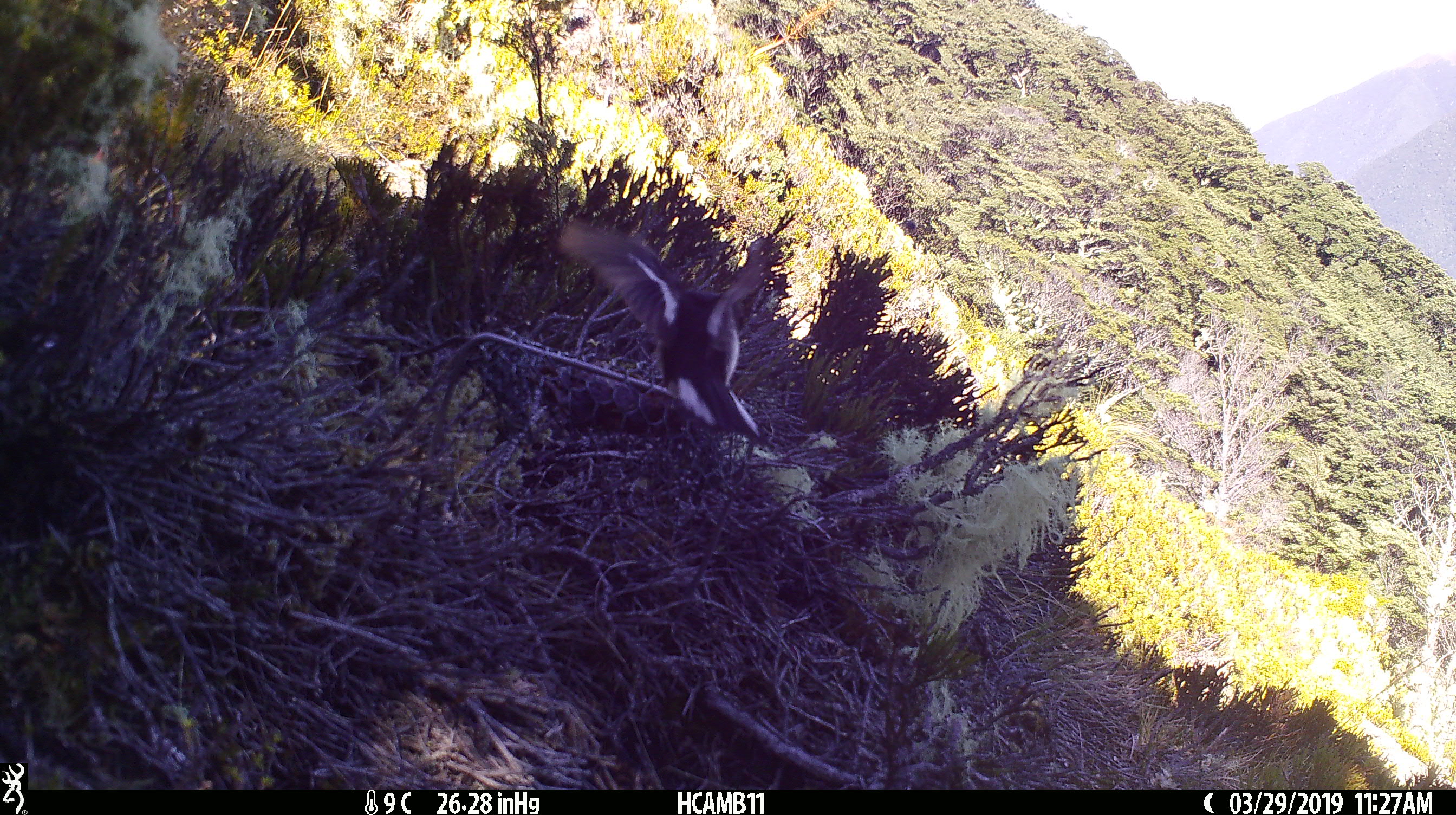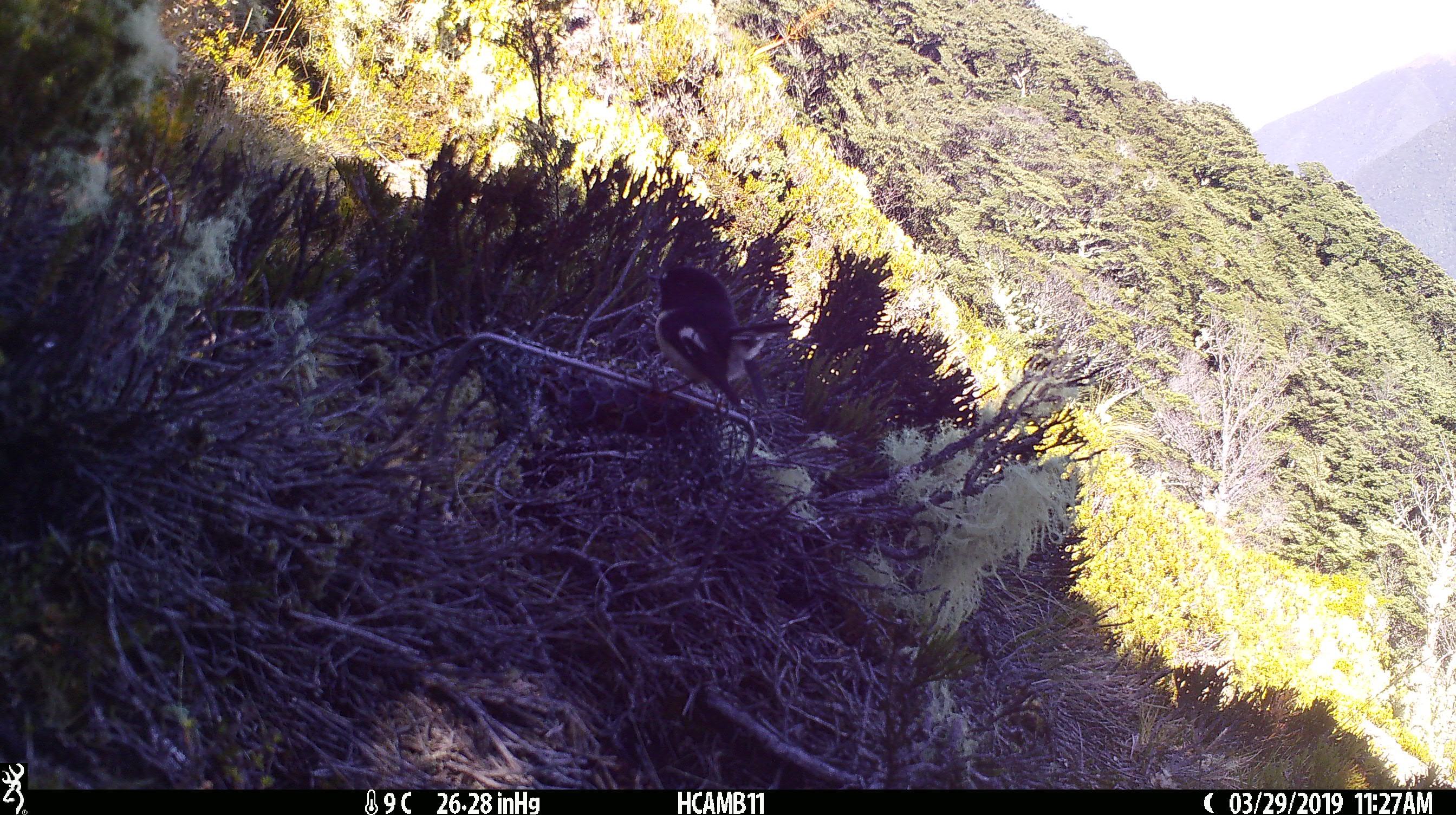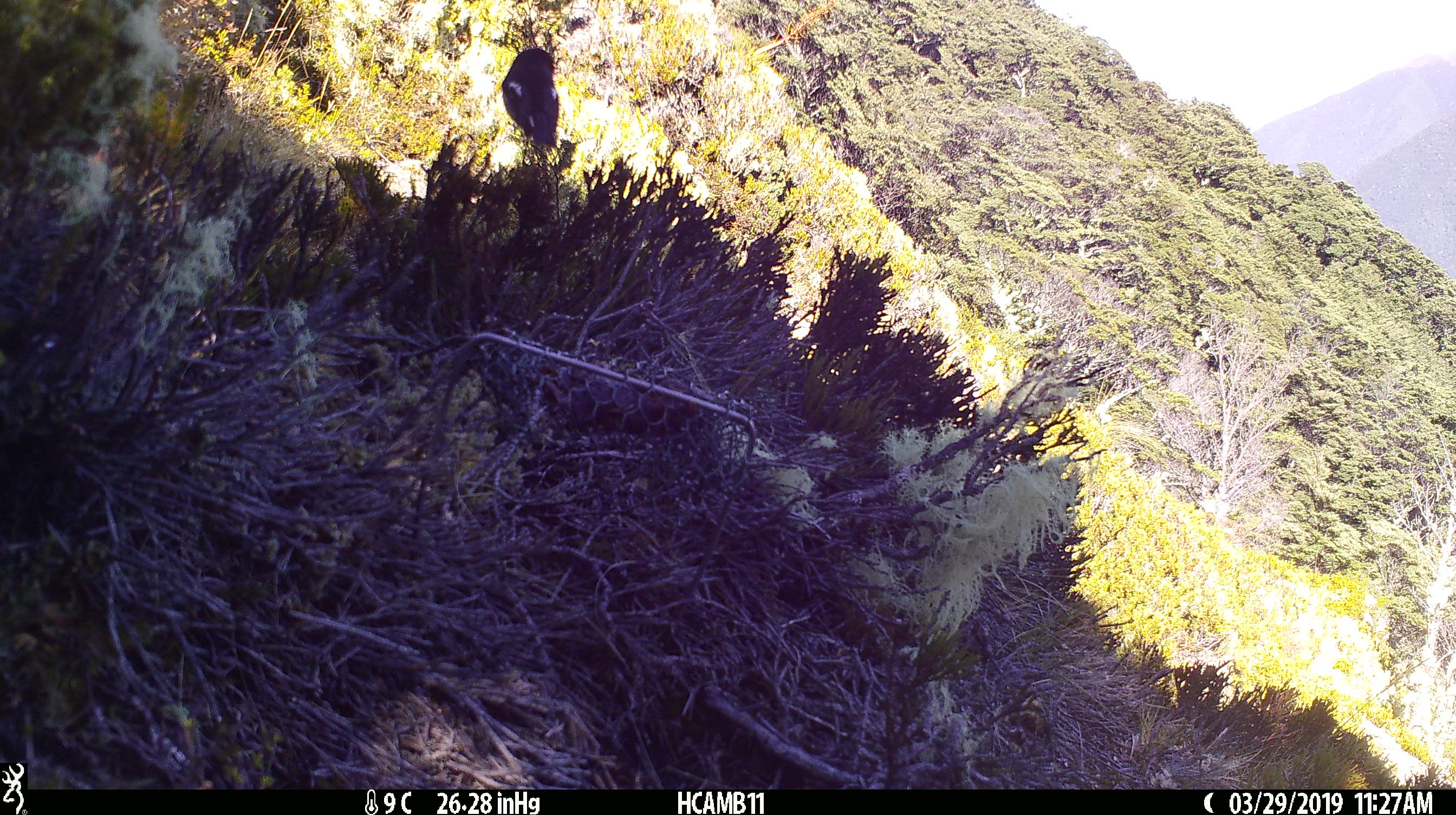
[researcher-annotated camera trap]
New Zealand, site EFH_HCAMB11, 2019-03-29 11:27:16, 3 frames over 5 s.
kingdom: Animalia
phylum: Chordata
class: Aves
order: Passeriformes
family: Petroicidae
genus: Petroica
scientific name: Petroica macrocephala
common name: tomtit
Tomtit (Petroica macrocephala).